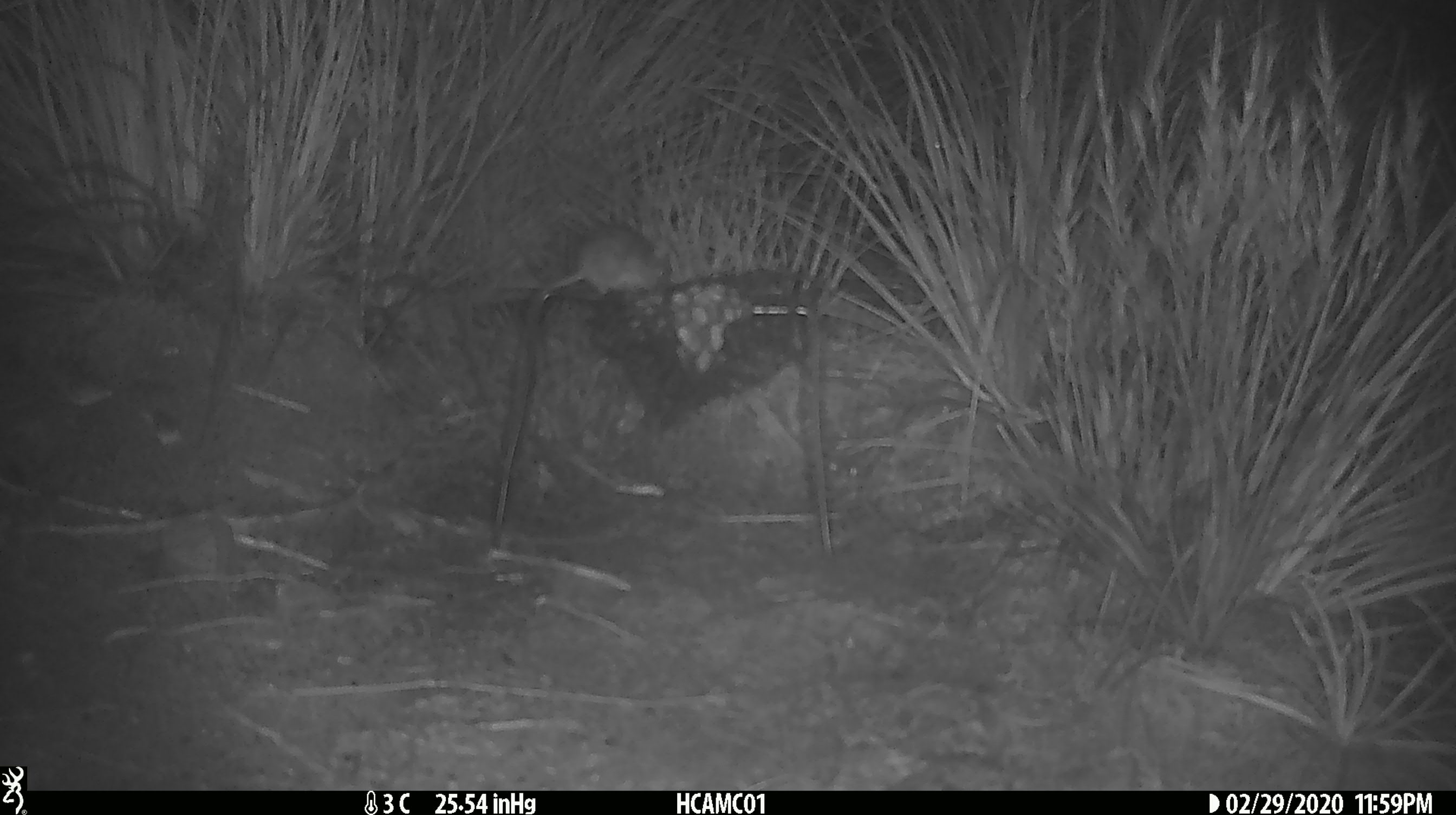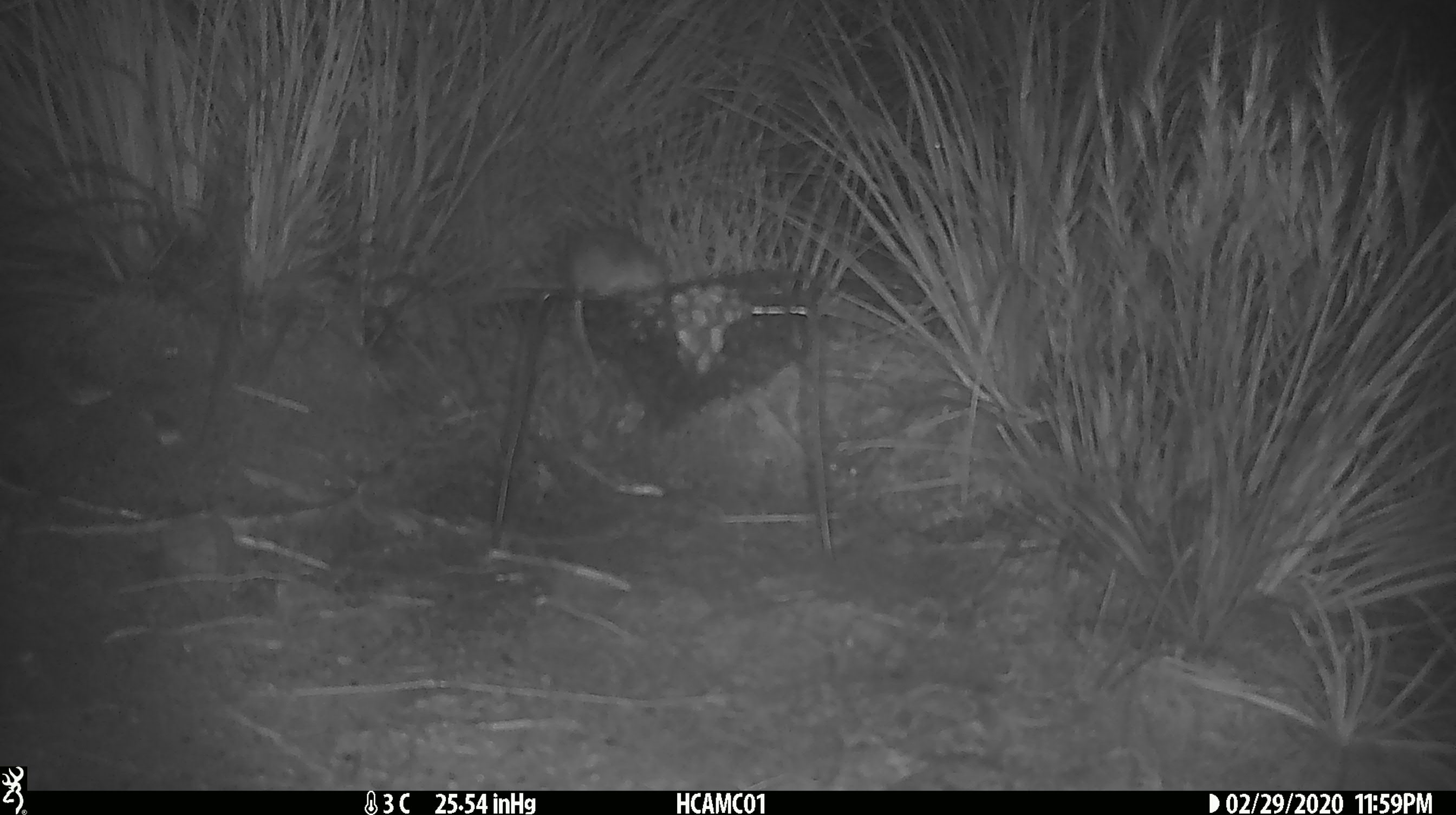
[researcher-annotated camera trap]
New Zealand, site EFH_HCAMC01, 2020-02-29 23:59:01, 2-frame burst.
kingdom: Animalia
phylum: Chordata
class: Mammalia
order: Rodentia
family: Muridae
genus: Mus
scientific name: Mus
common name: mouse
Mouse (Mus).